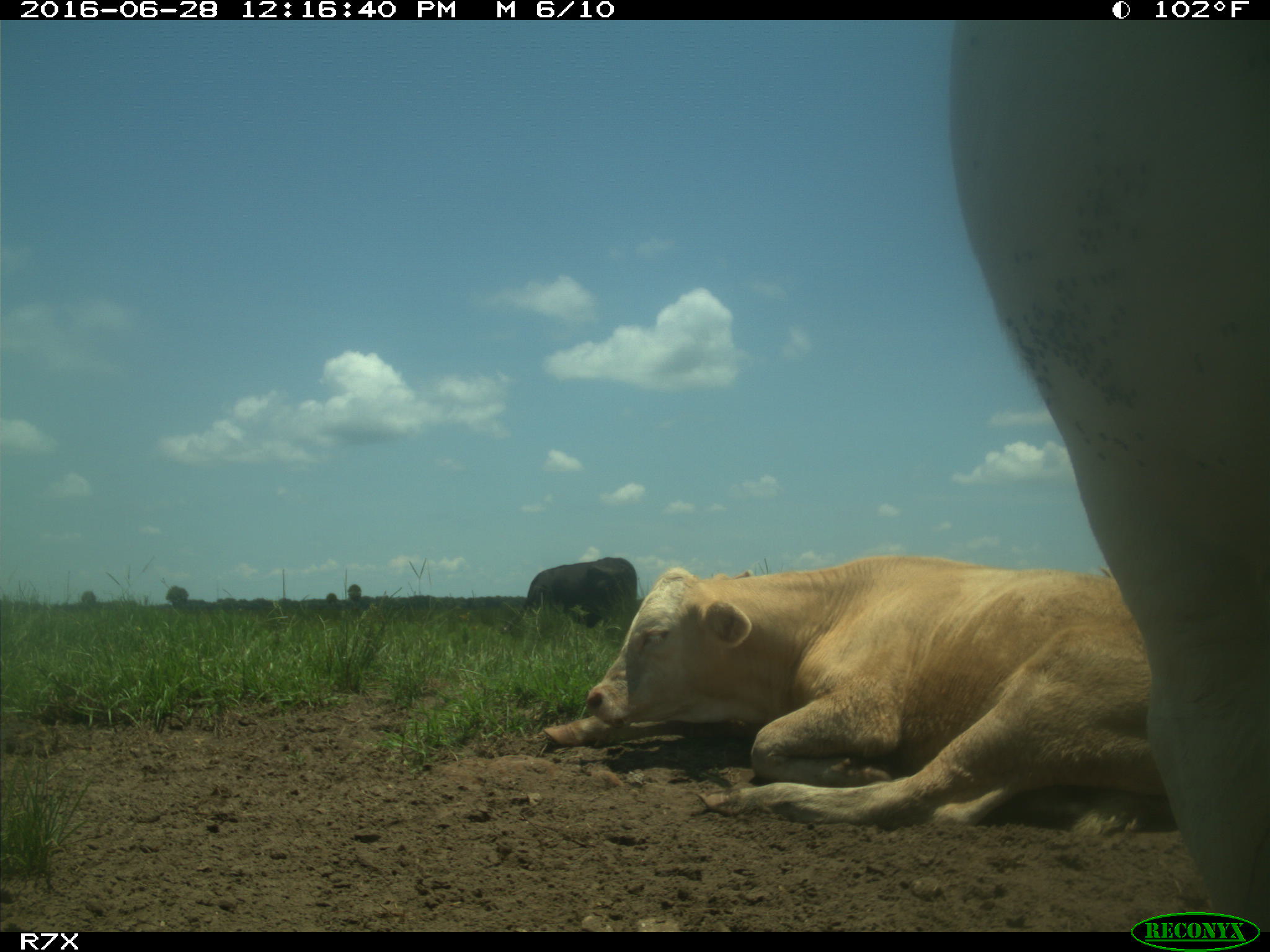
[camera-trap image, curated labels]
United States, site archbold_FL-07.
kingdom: Animalia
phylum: Chordata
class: Mammalia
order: Artiodactyla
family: Bovidae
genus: Bos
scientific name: Bos taurus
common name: domestic cow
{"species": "Bos taurus (domestic cow)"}